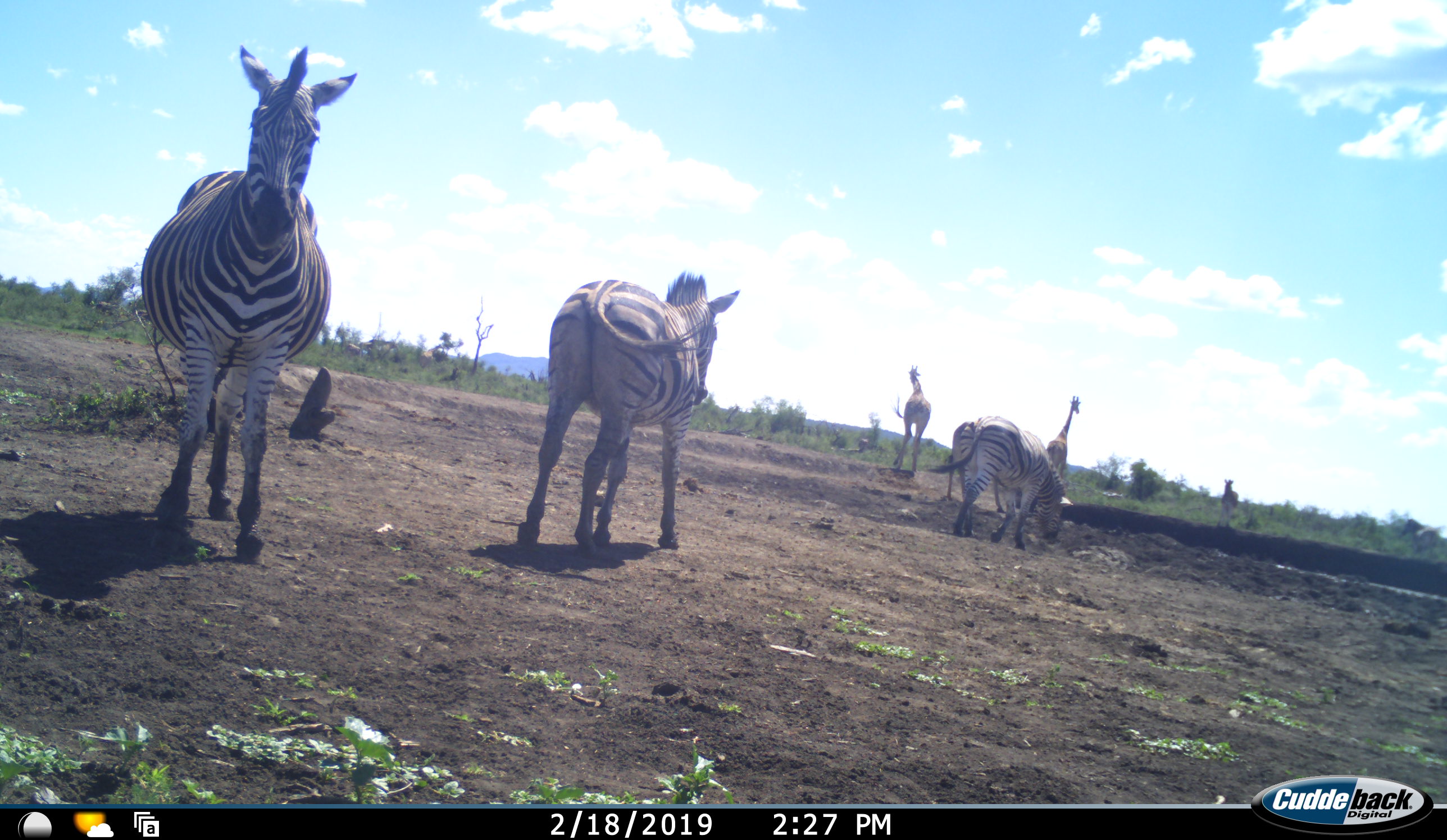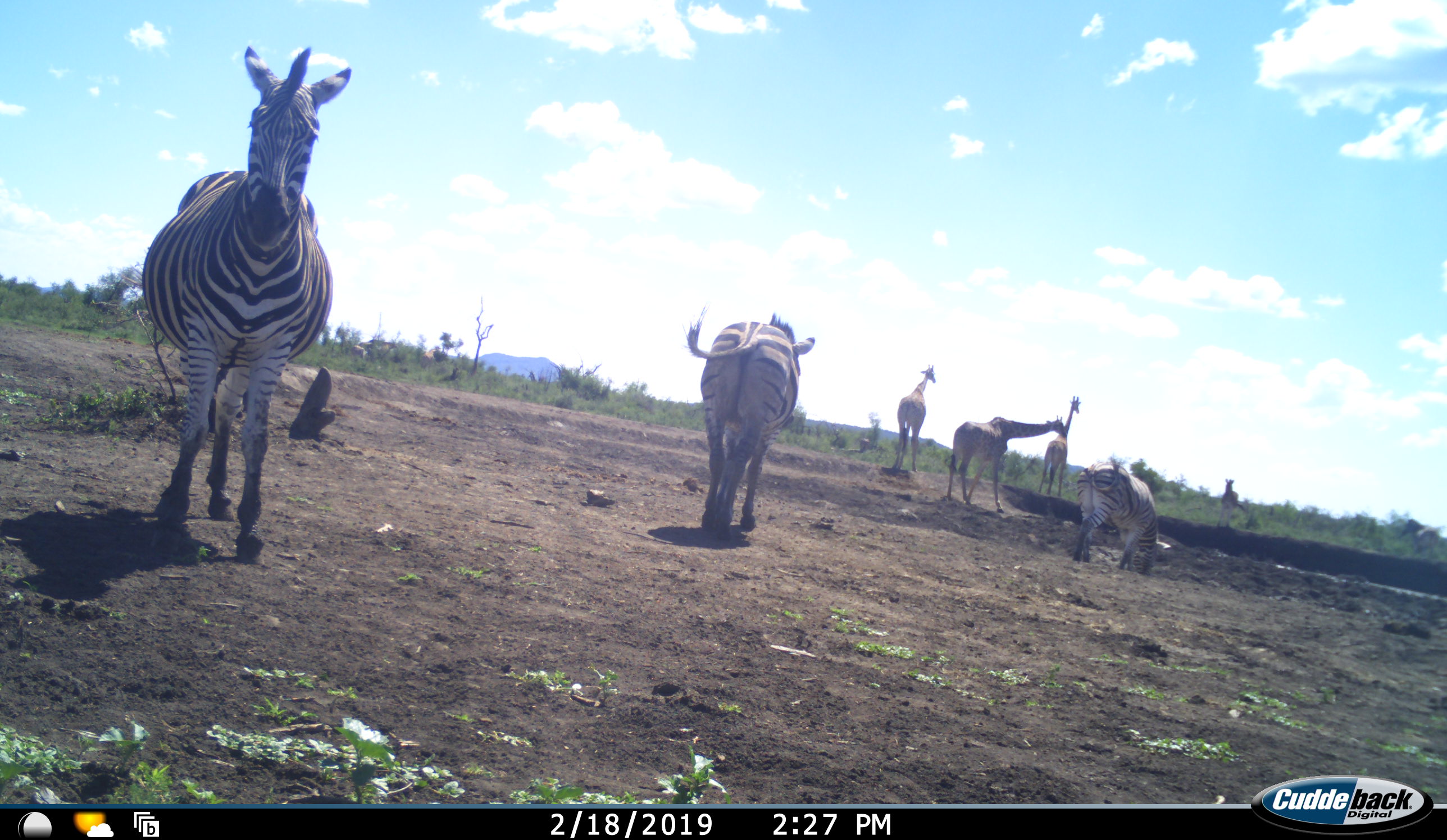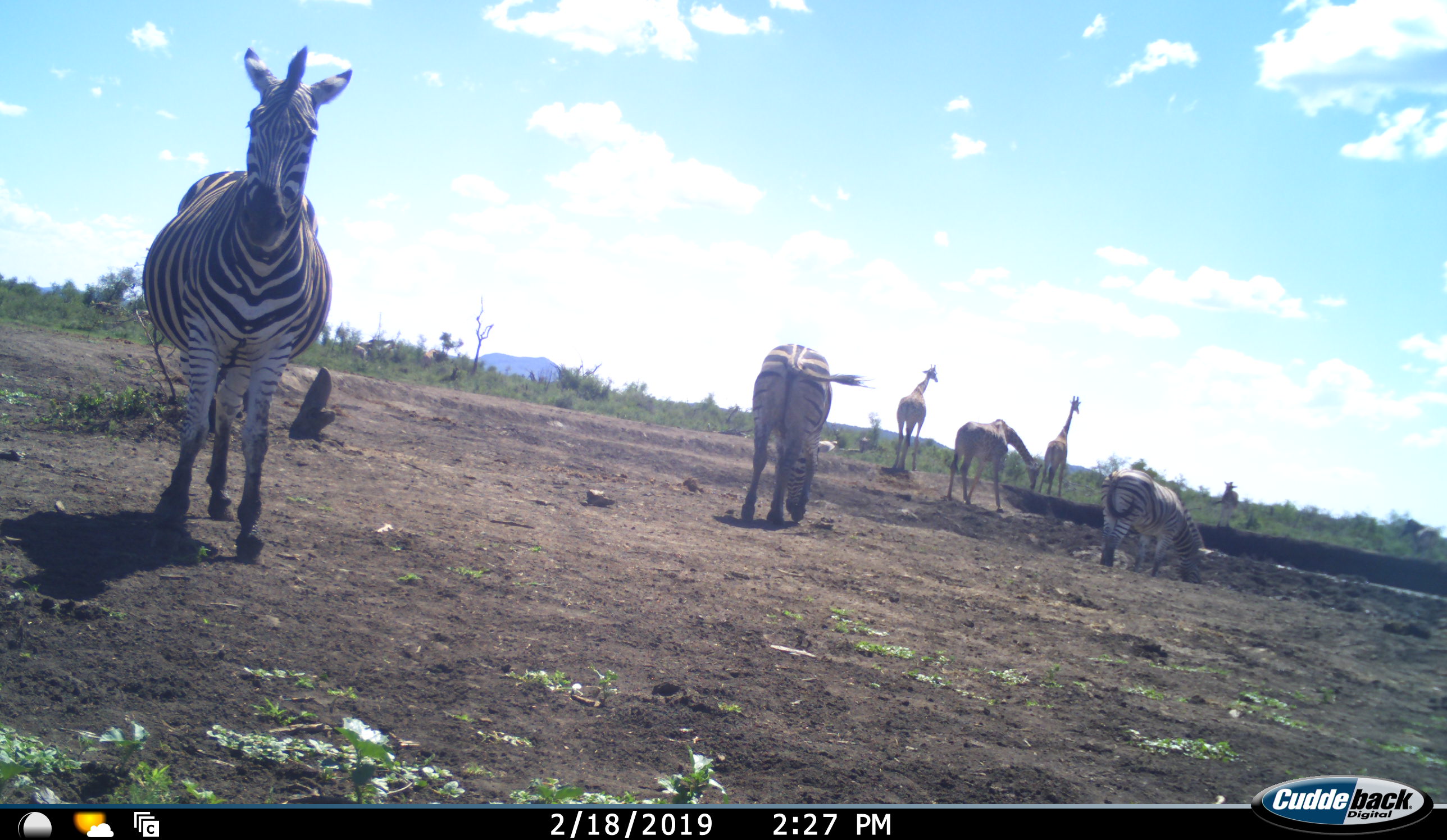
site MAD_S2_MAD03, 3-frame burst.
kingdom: Animalia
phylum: Chordata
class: Mammalia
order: Artiodactyla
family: Giraffidae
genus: Giraffa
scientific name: Giraffa camelopardalis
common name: giraffe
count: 3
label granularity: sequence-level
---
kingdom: Animalia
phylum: Chordata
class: Mammalia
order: Perissodactyla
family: Equidae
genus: Equus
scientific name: Equus quagga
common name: plains zebra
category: zebraplains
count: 3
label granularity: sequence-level